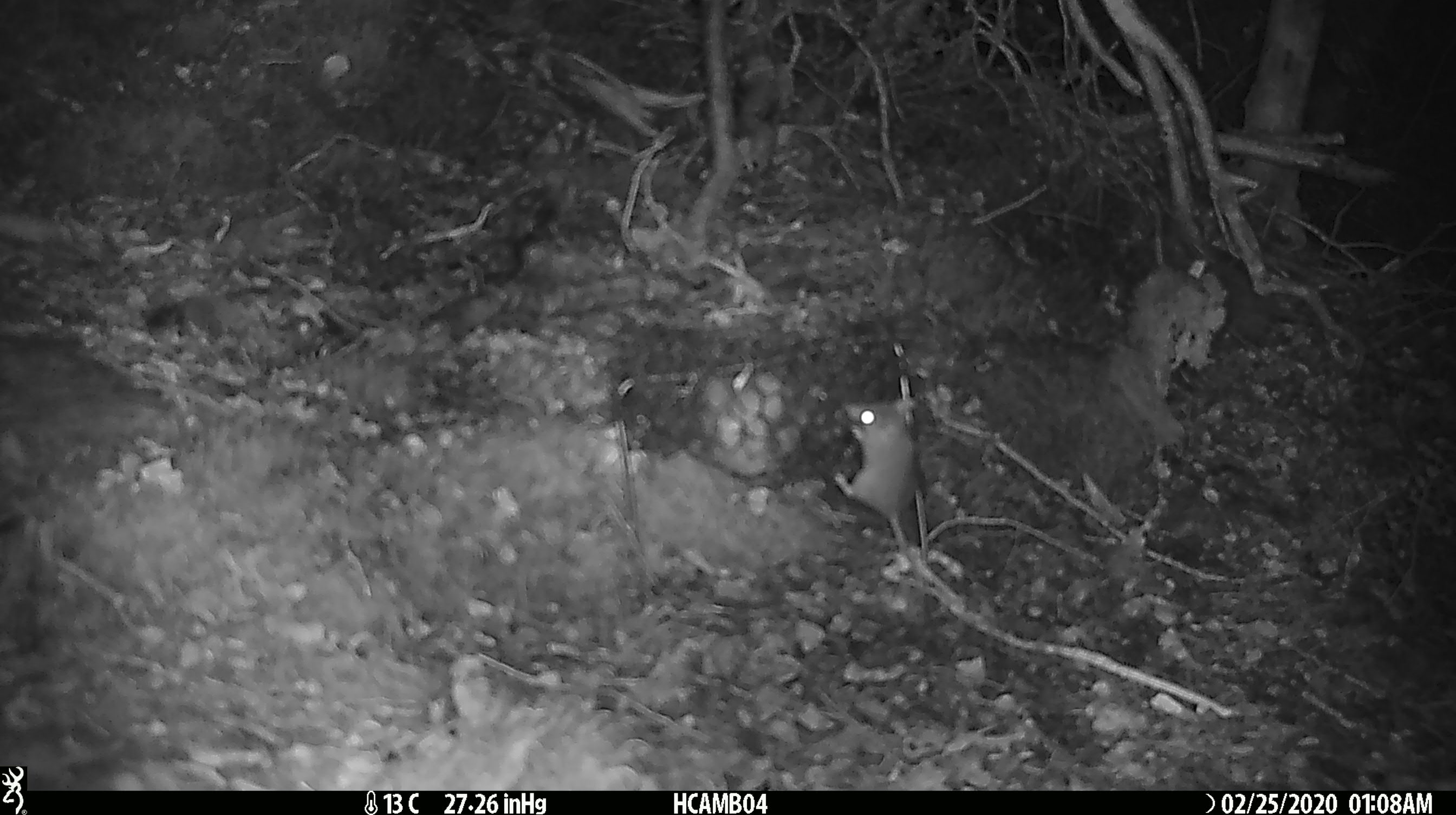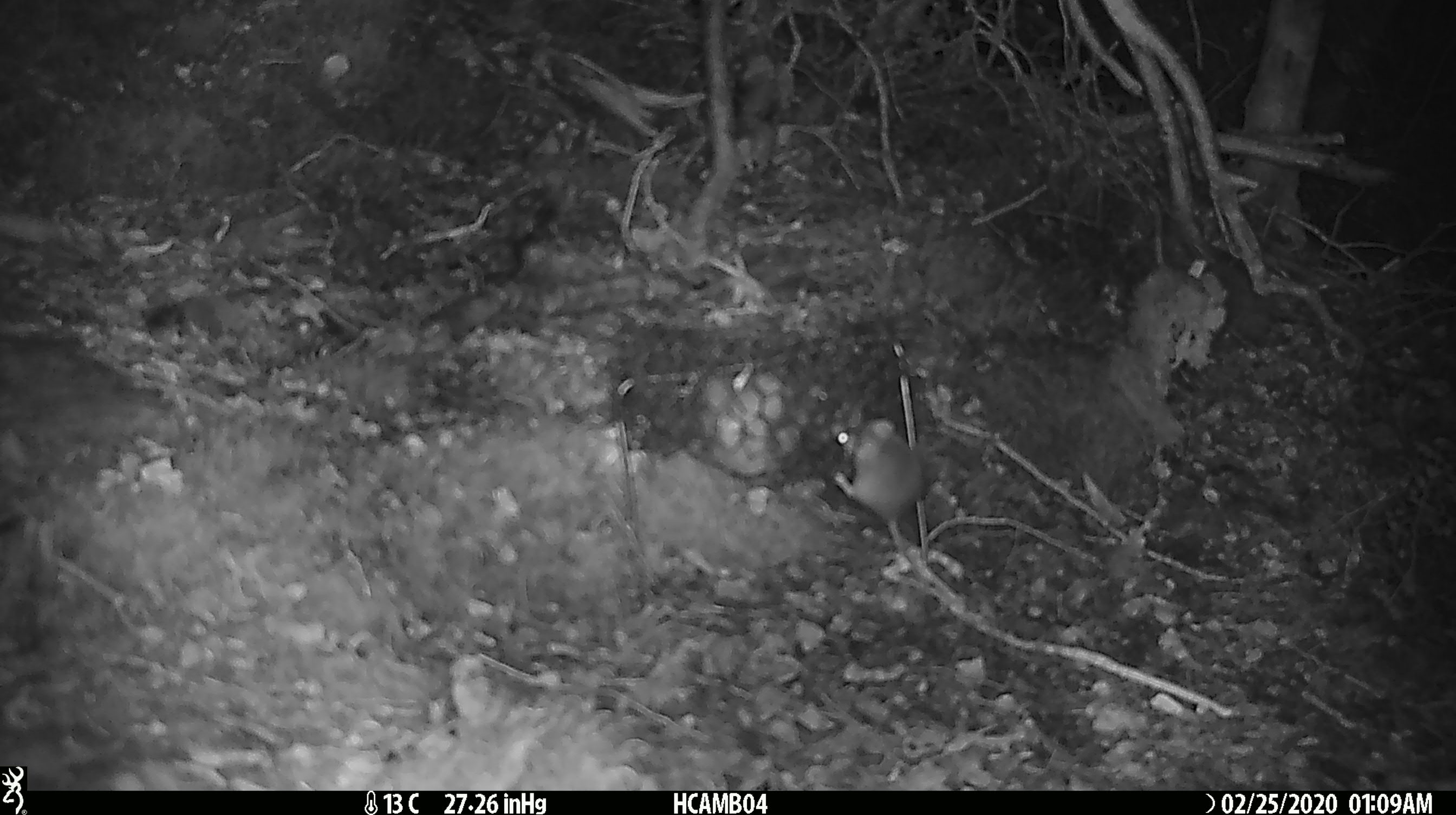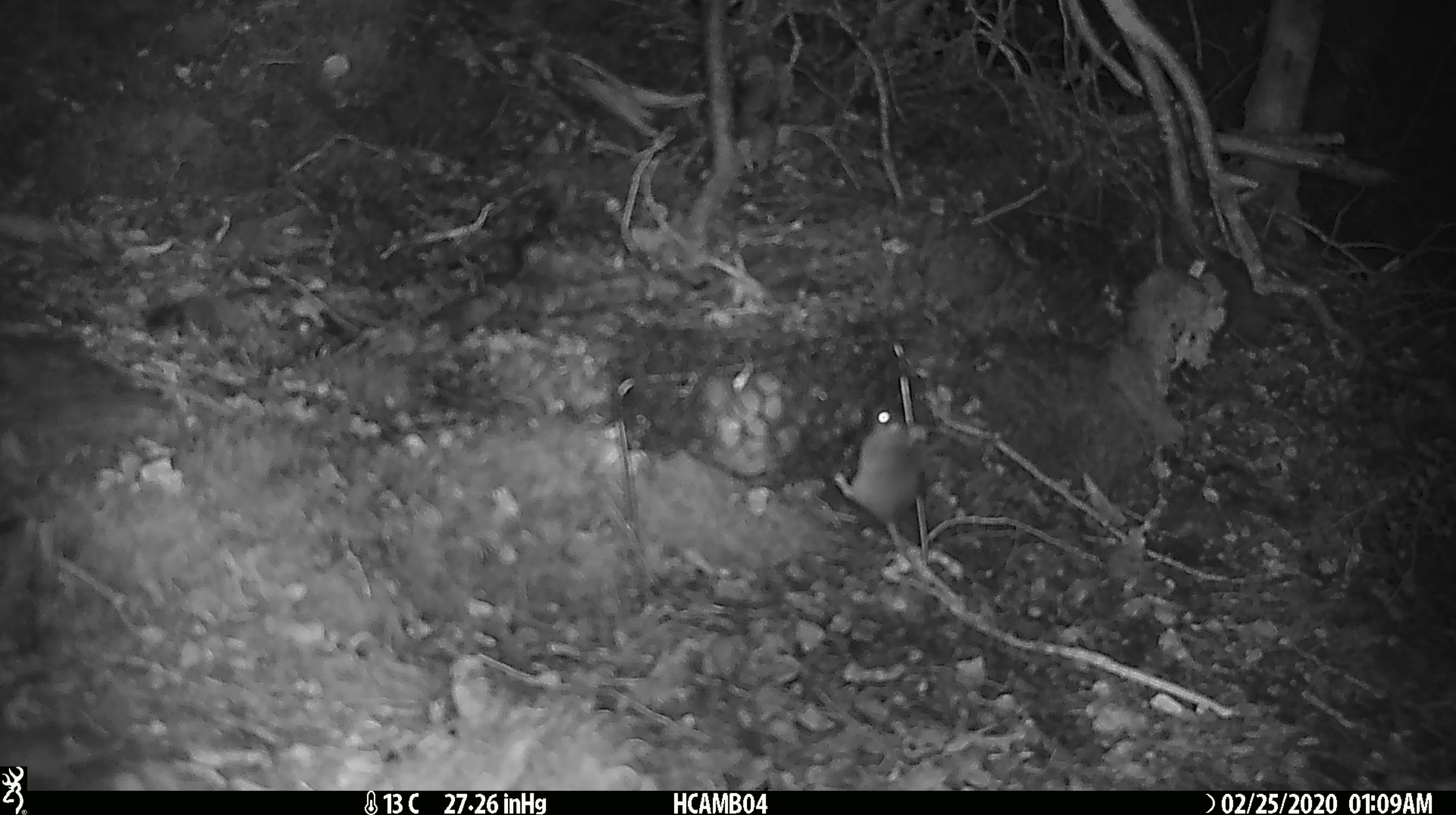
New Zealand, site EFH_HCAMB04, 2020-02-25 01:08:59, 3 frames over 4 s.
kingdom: Animalia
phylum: Chordata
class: Mammalia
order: Rodentia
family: Muridae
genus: Mus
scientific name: Mus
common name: mouse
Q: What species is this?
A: Mouse (Mus).